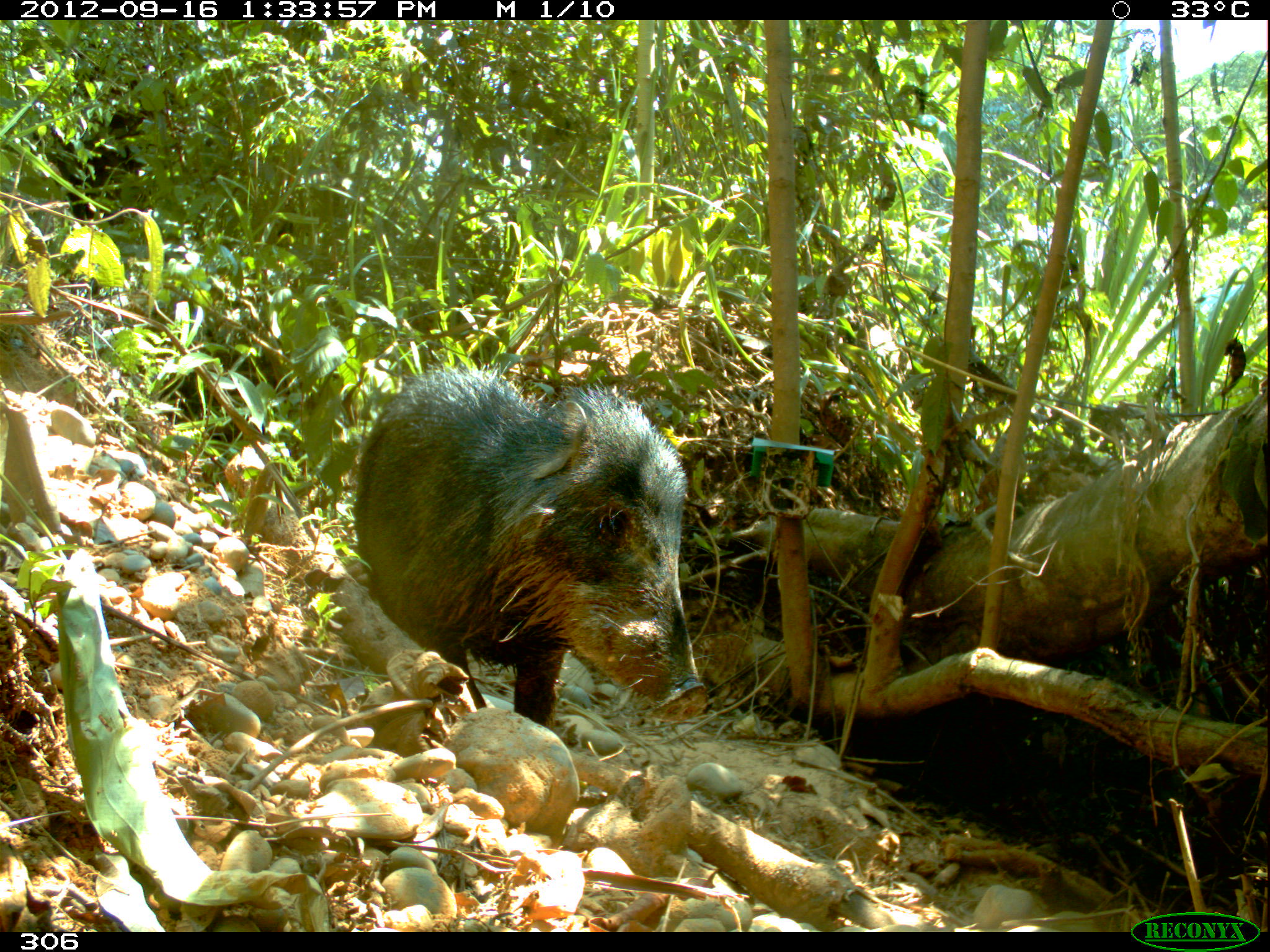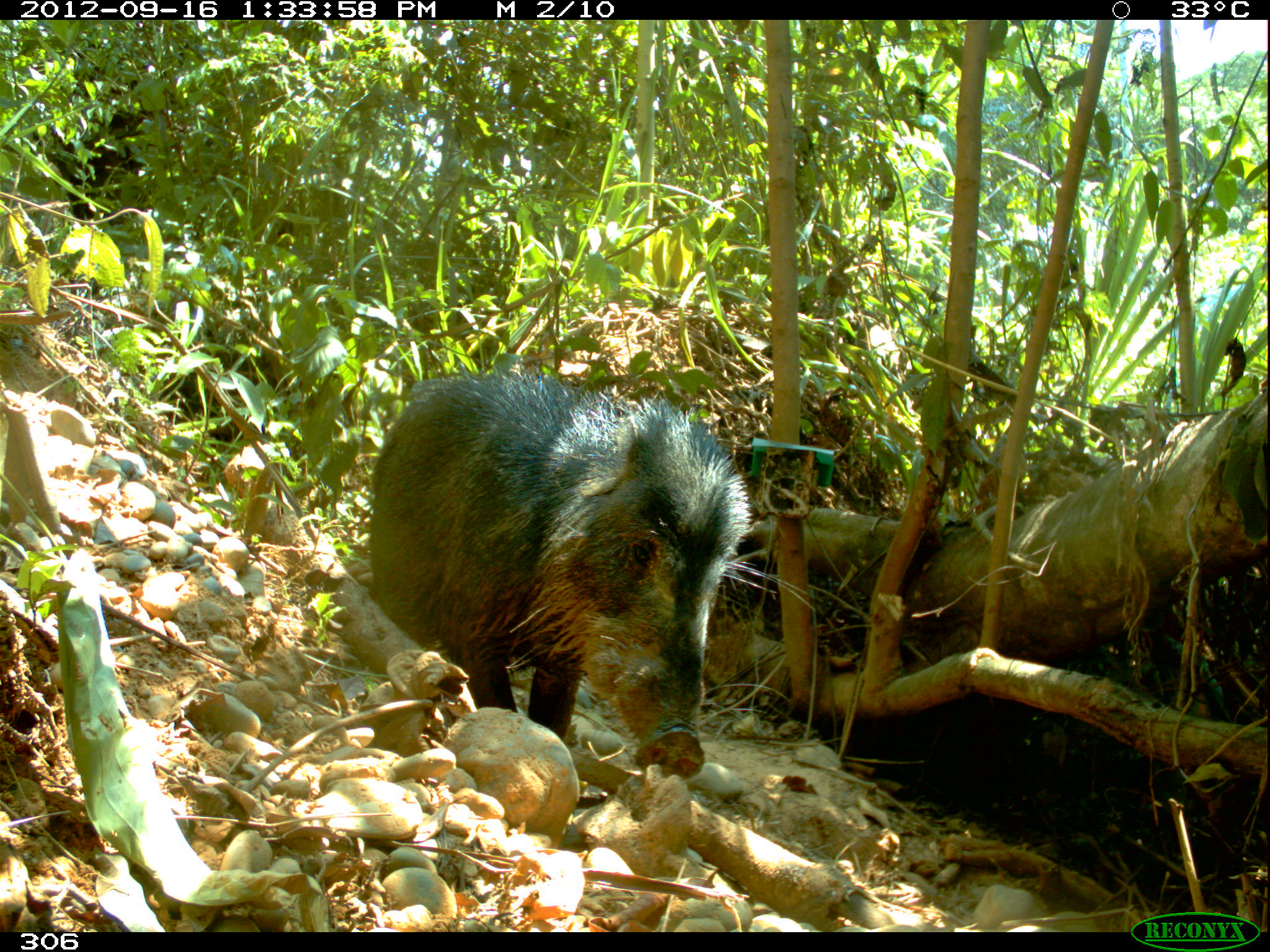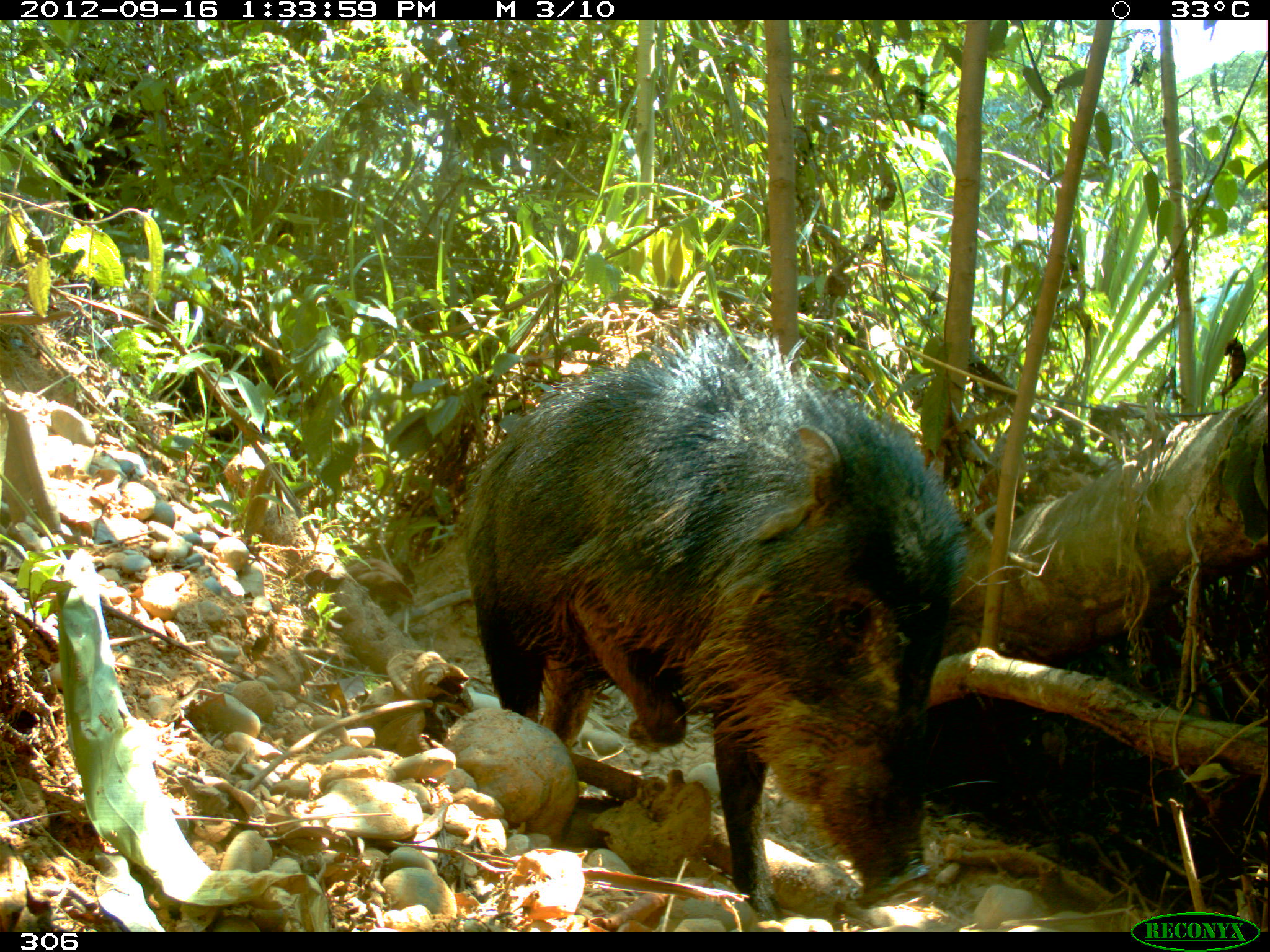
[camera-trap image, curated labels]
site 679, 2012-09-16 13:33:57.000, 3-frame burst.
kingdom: Animalia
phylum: Chordata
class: Mammalia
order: Artiodactyla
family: Tayassuidae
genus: Tayassu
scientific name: Tayassu pecari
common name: white-lipped peccary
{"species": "Tayassu pecari (white-lipped peccary)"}